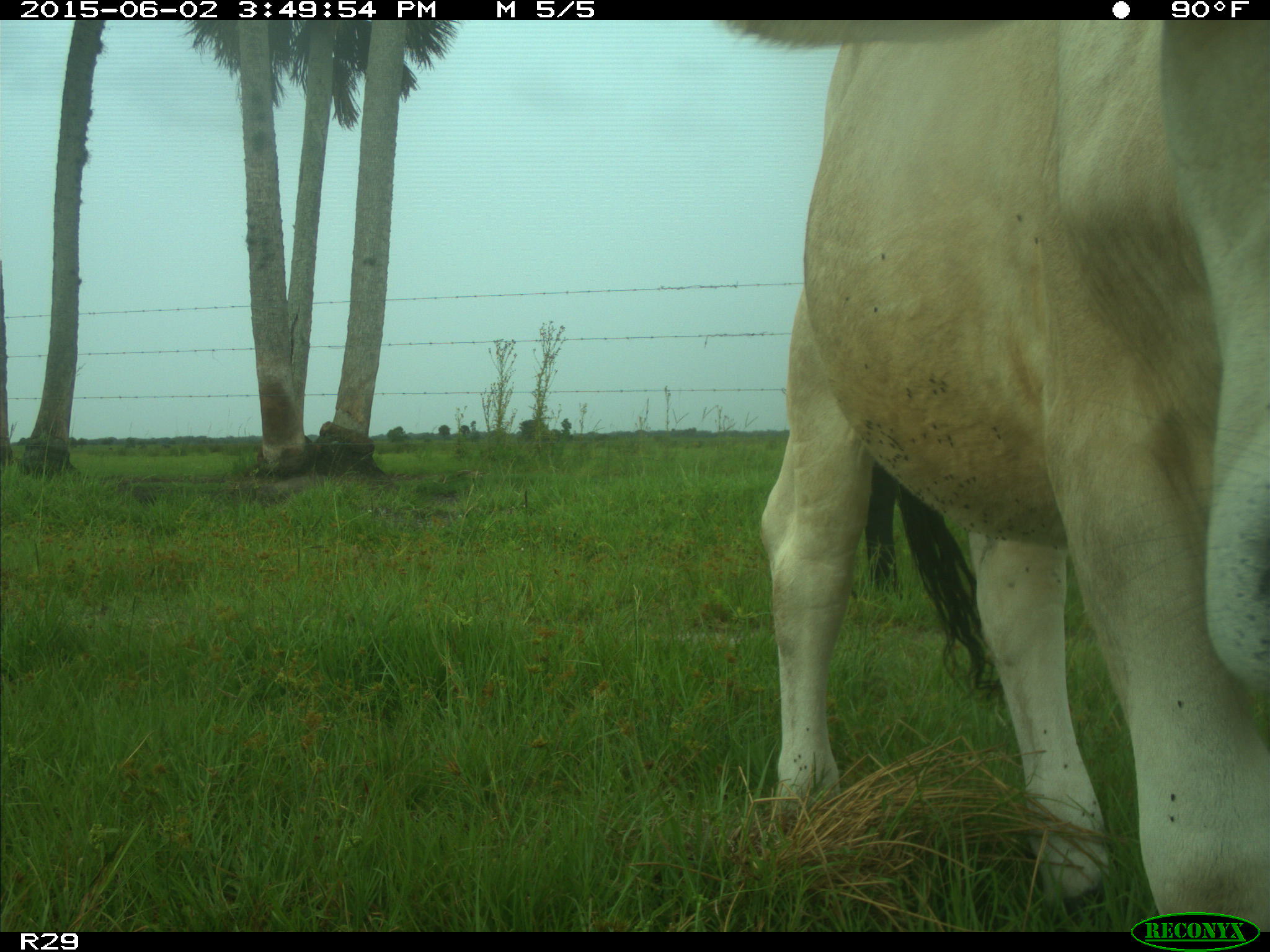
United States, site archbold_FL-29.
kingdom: Animalia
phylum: Chordata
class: Mammalia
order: Artiodactyla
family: Bovidae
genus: Bos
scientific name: Bos taurus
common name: domestic cow